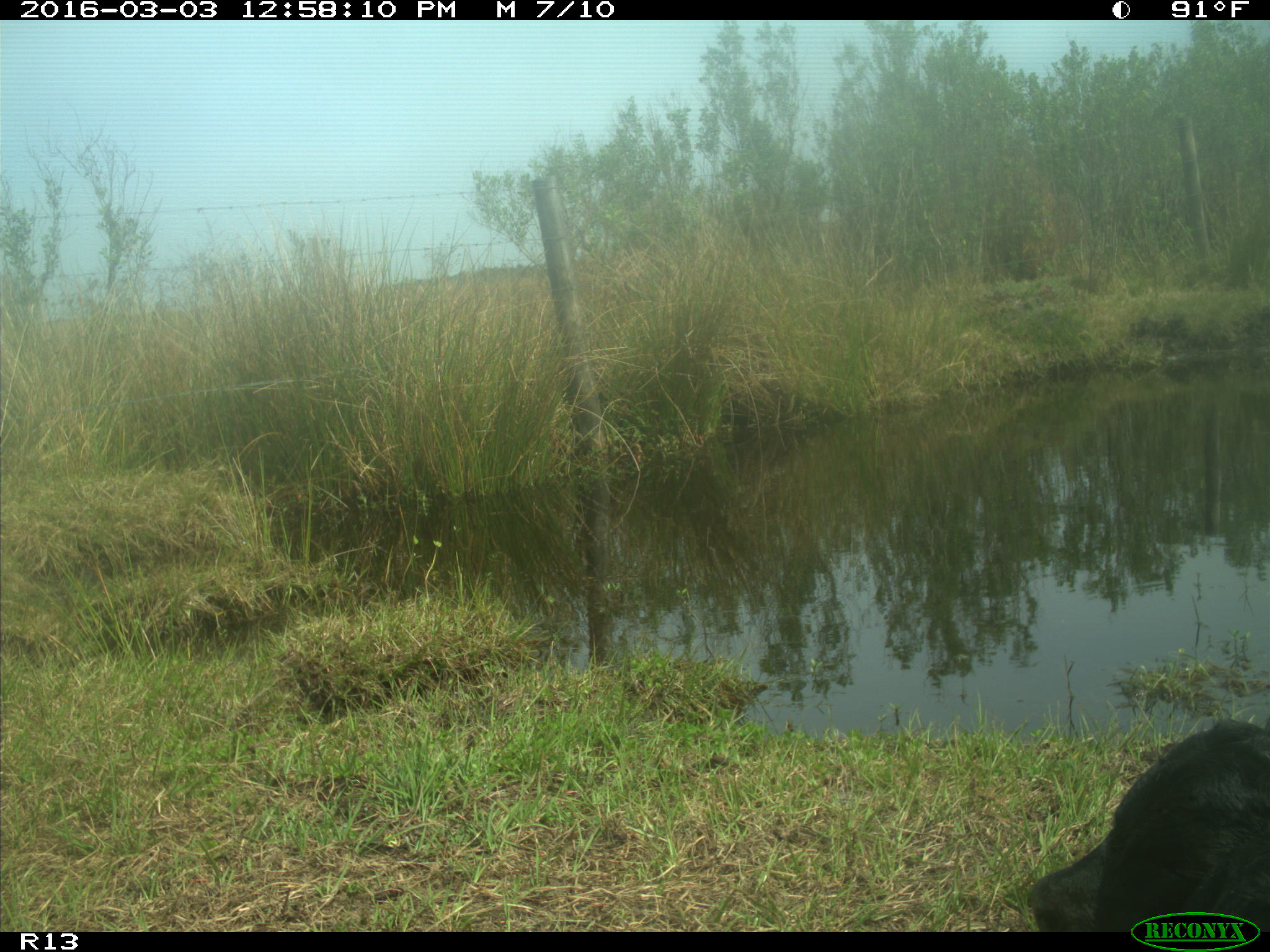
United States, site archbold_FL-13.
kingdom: Animalia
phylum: Chordata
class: Mammalia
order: Artiodactyla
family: Bovidae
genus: Bos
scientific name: Bos taurus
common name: domestic cow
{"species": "Bos taurus (domestic cow)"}